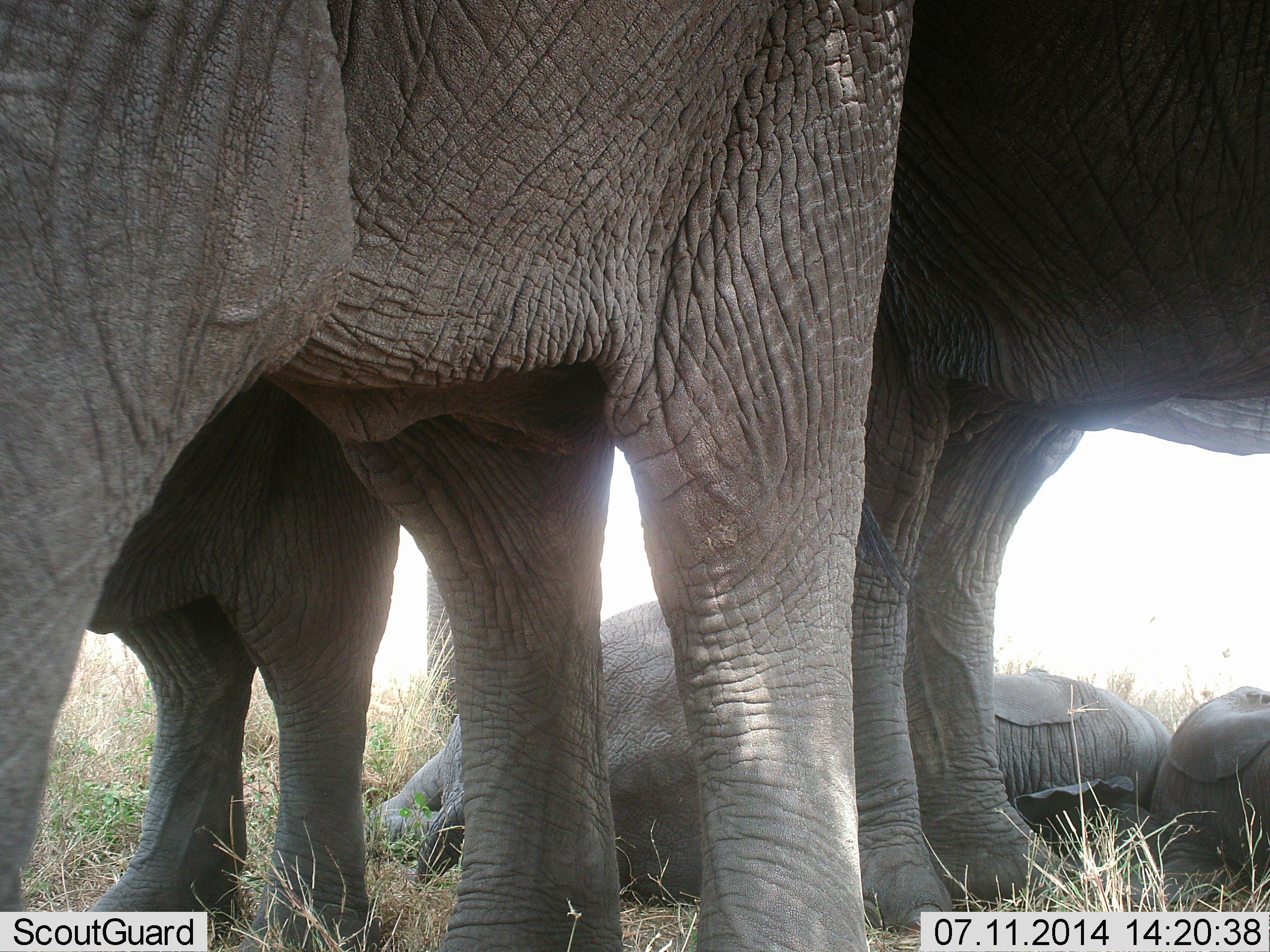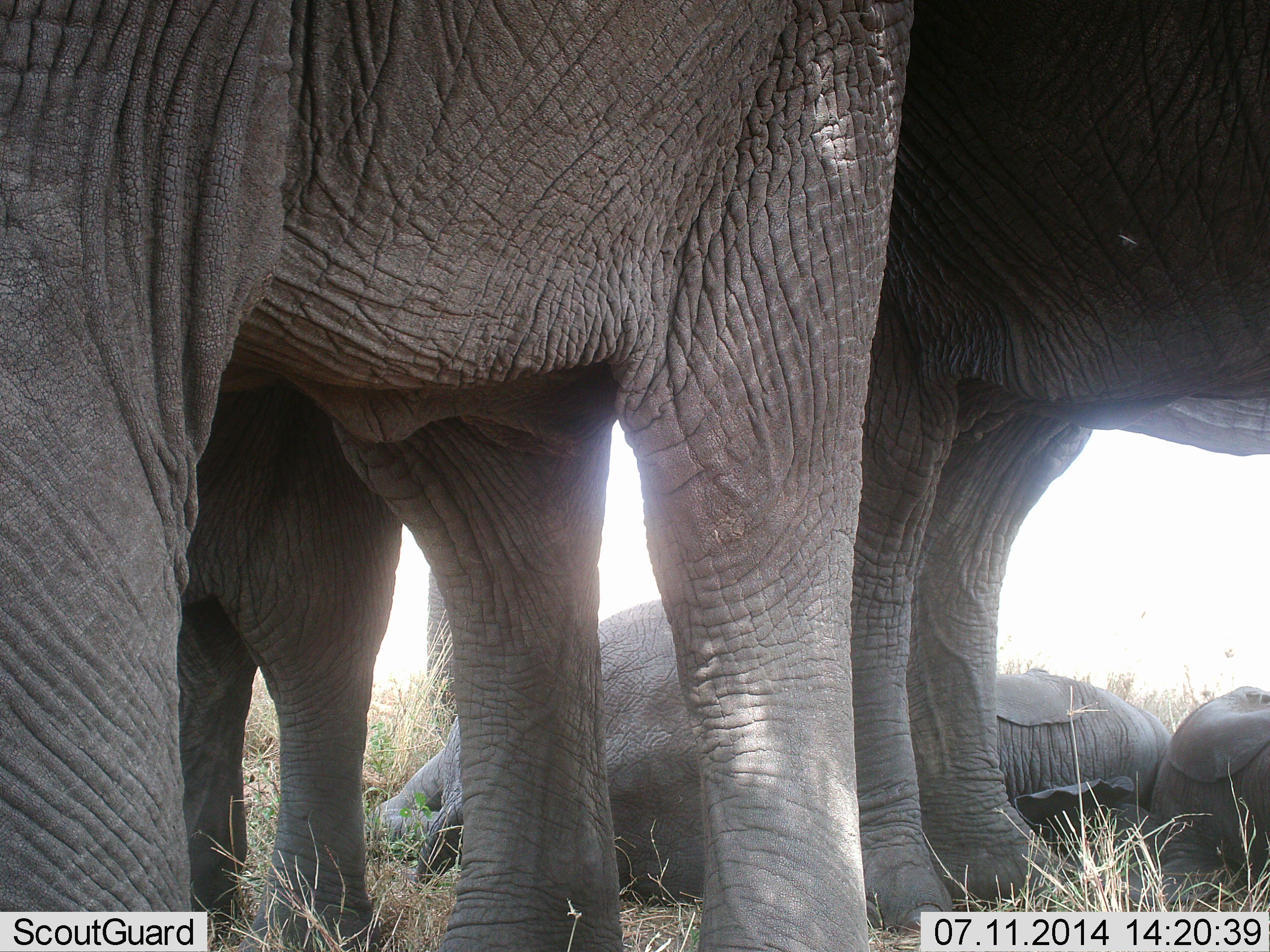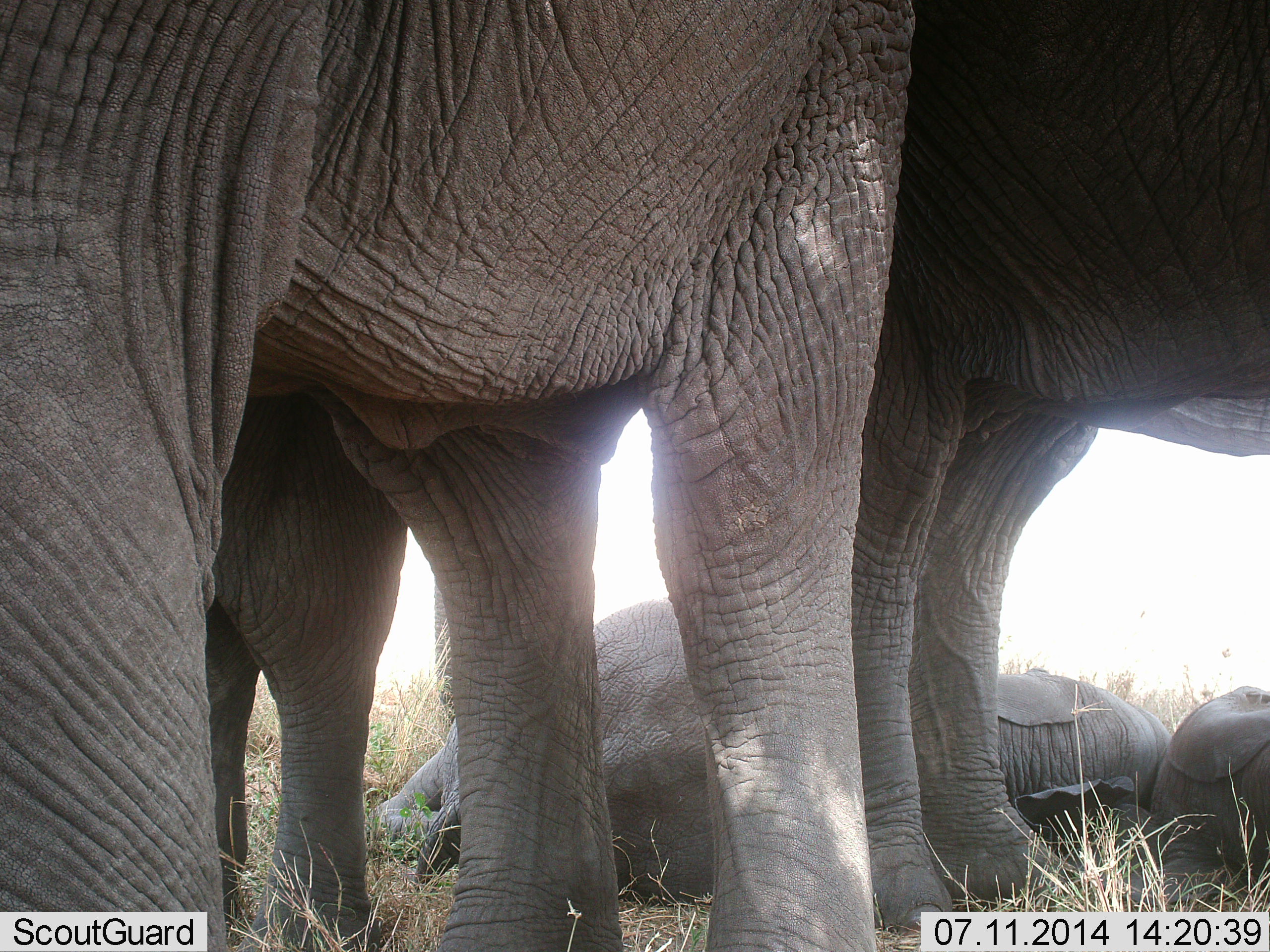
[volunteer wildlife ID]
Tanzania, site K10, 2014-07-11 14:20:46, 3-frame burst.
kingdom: Animalia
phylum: Chordata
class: Mammalia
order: Proboscidea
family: Elephantidae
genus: Loxodonta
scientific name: Loxodonta africana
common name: african bush elephant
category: elephant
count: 5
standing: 80%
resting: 80%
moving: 0%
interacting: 10%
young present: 40%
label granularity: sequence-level